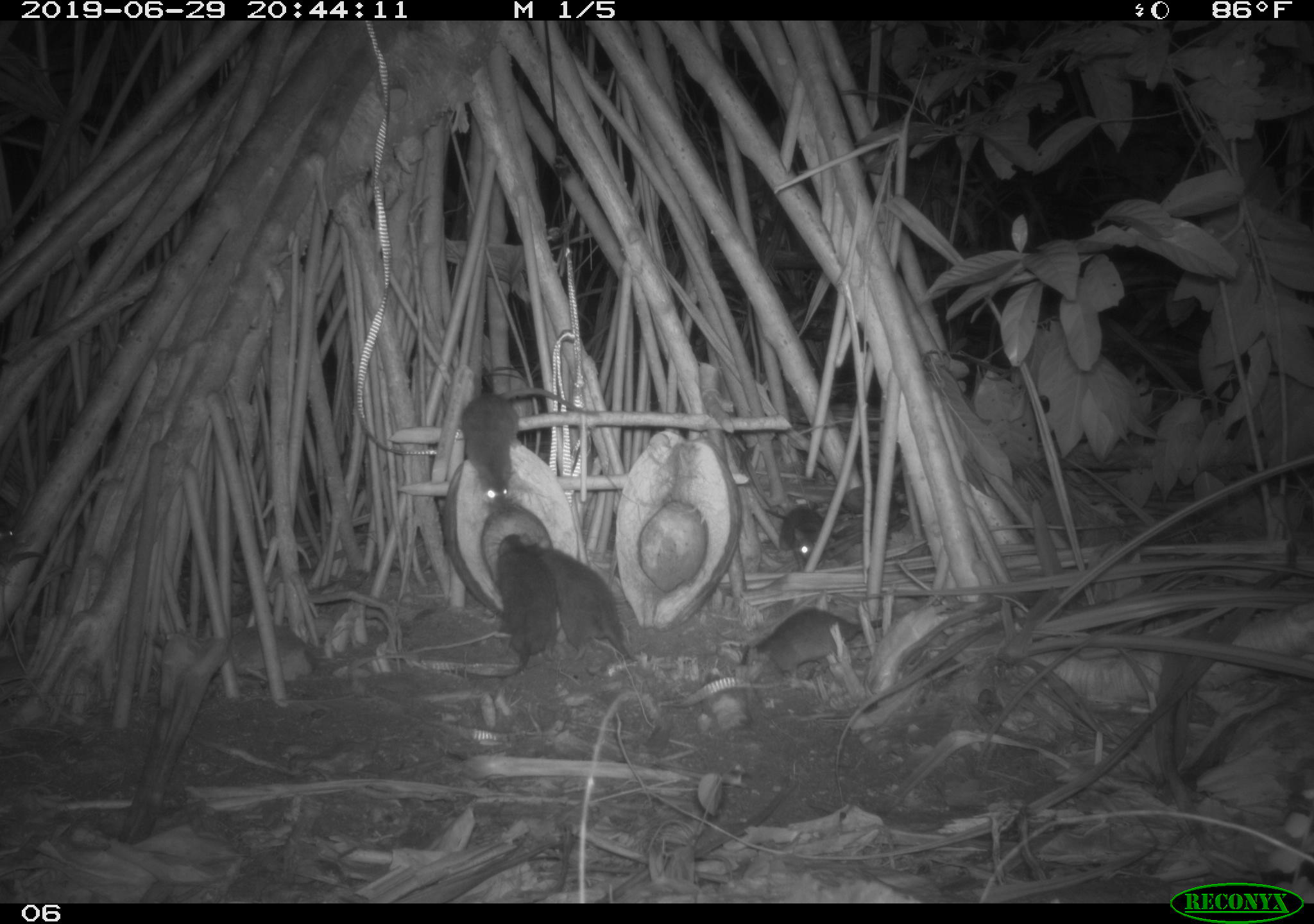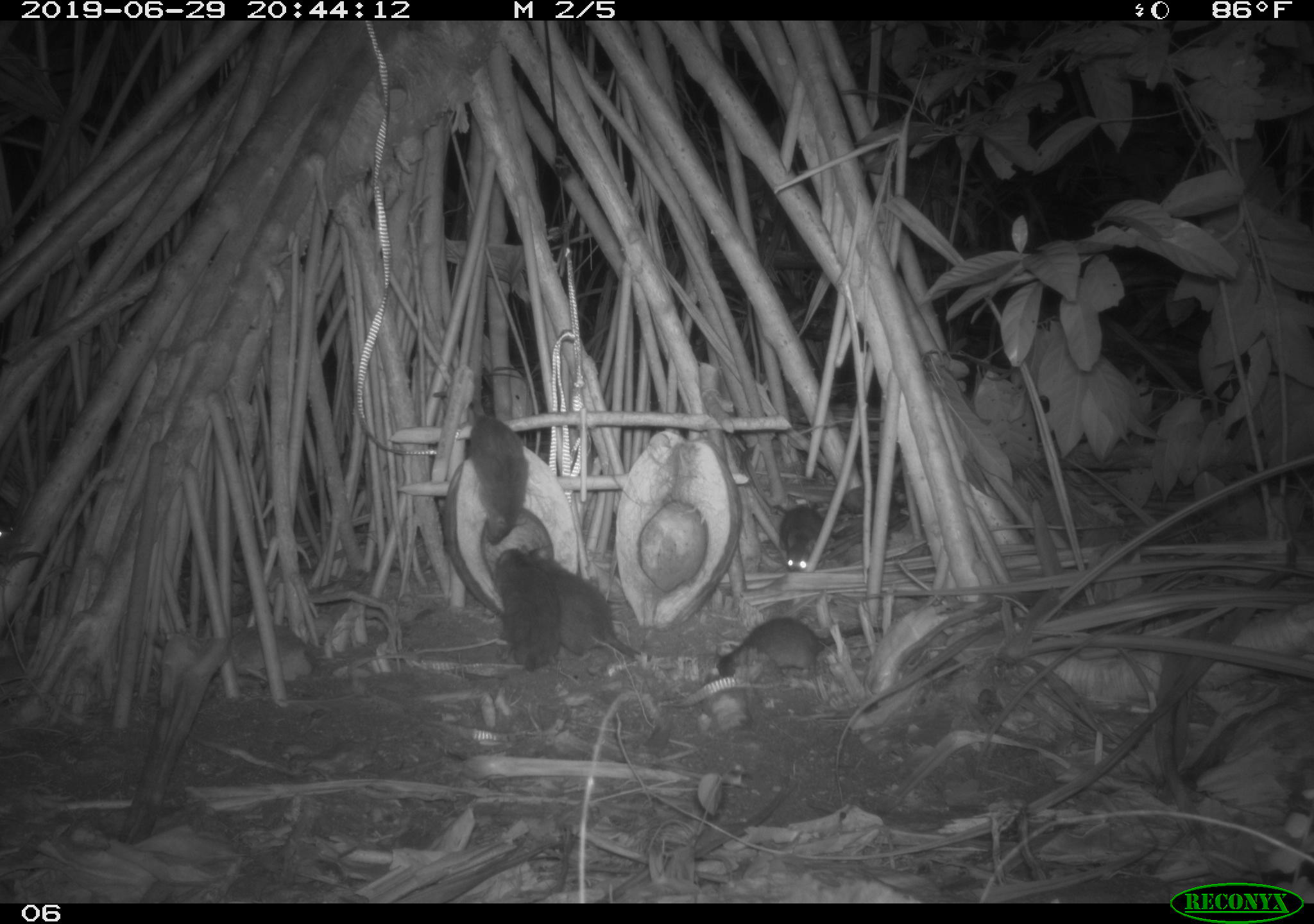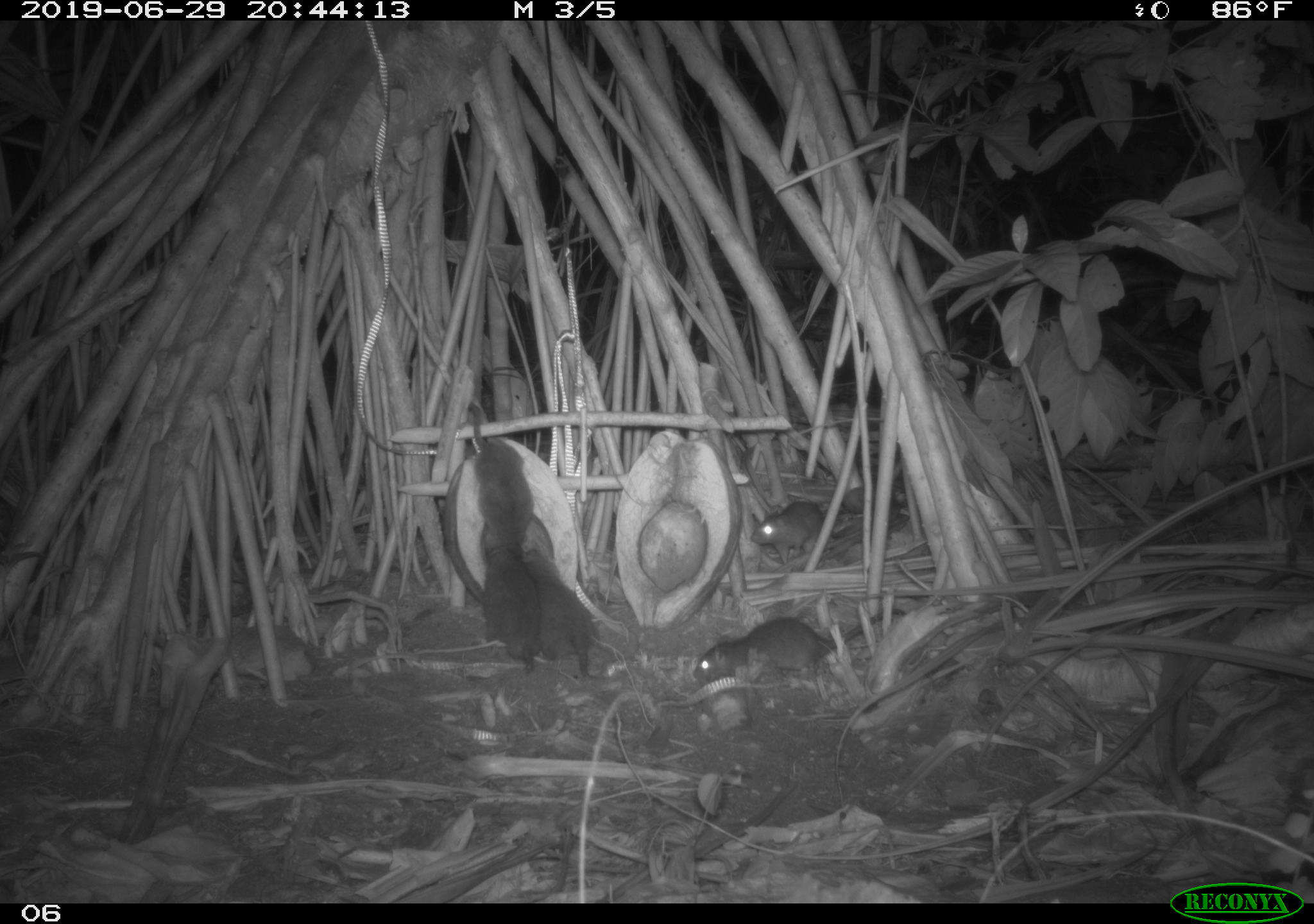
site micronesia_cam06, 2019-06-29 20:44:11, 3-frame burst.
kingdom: Animalia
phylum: Chordata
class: Mammalia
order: Rodentia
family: Muridae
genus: Rattus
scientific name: Rattus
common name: rat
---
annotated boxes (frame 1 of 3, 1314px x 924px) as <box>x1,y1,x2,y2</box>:
rat: <box>456,364,583,505</box>; <box>530,529,632,660</box>; <box>489,526,552,674</box>; <box>746,606,877,676</box>; <box>774,498,823,569</box>; <box>0,504,24,552</box>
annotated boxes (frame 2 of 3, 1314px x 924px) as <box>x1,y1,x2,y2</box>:
rat: <box>530,540,649,661</box>; <box>452,391,537,554</box>; <box>715,612,883,687</box>; <box>492,544,564,679</box>; <box>773,495,833,576</box>; <box>0,513,24,565</box>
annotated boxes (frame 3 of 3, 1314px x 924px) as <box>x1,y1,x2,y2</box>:
rat: <box>688,603,910,696</box>; <box>459,401,542,569</box>; <box>521,545,603,677</box>; <box>473,538,542,685</box>; <box>751,493,847,569</box>